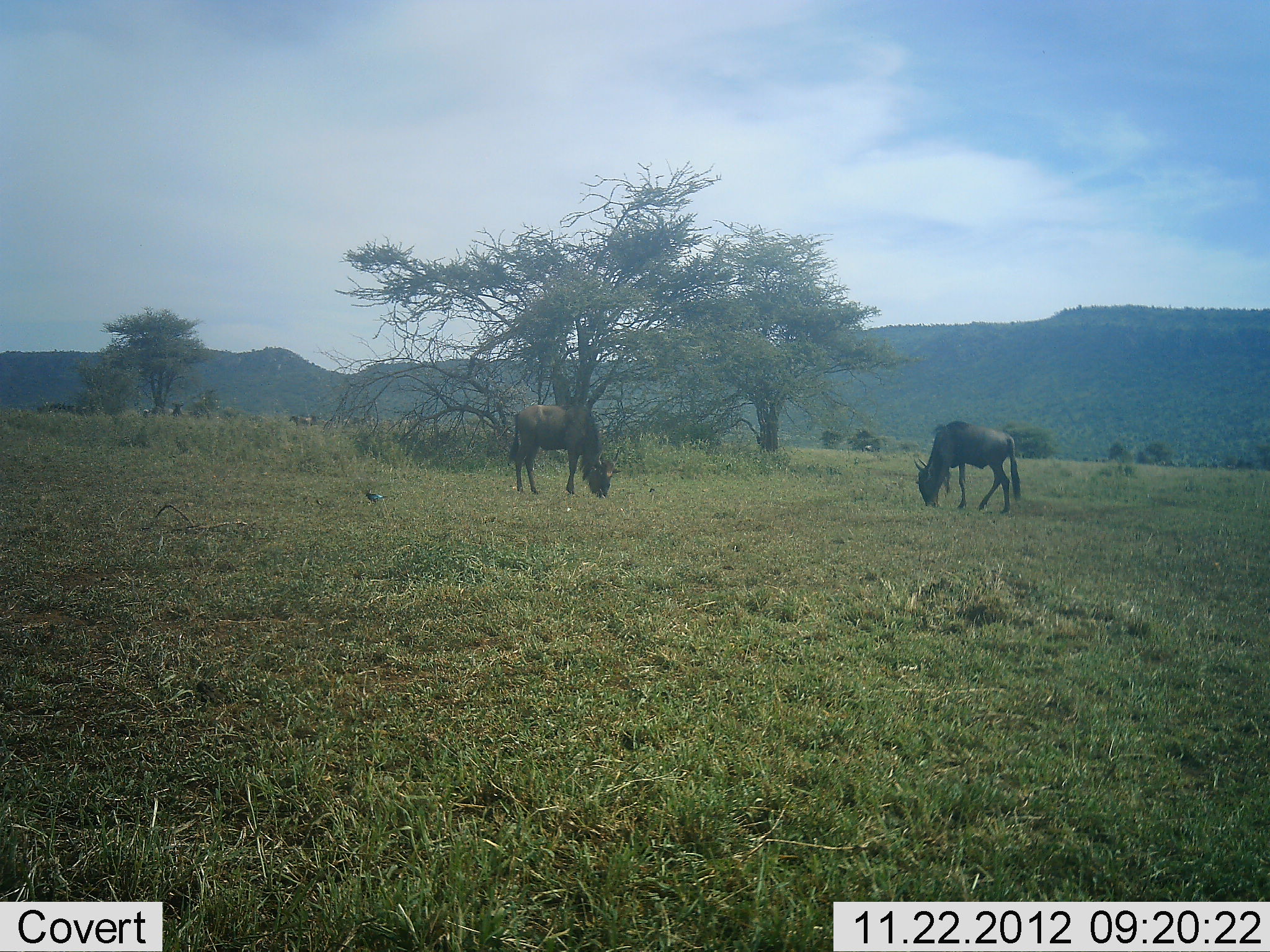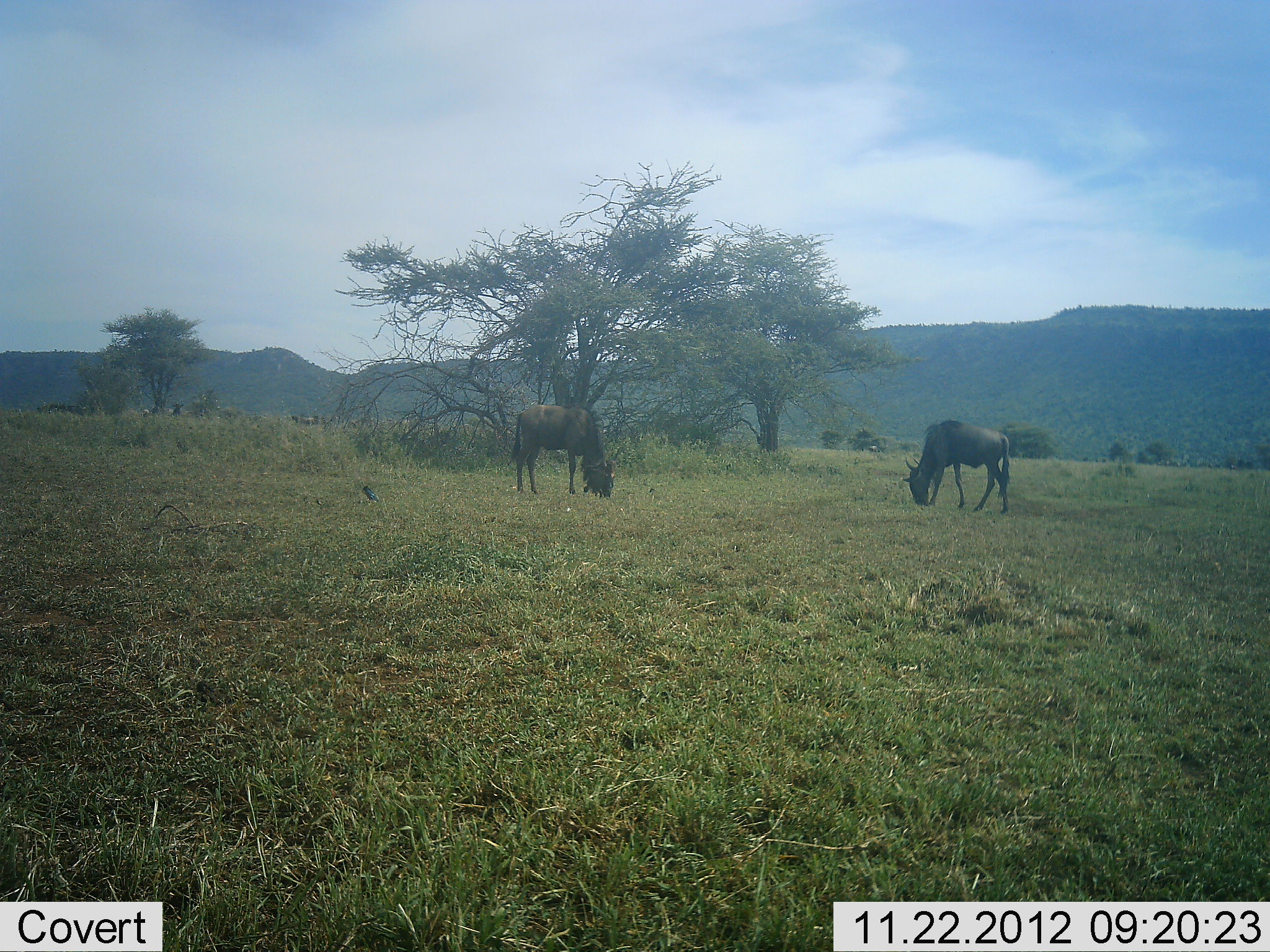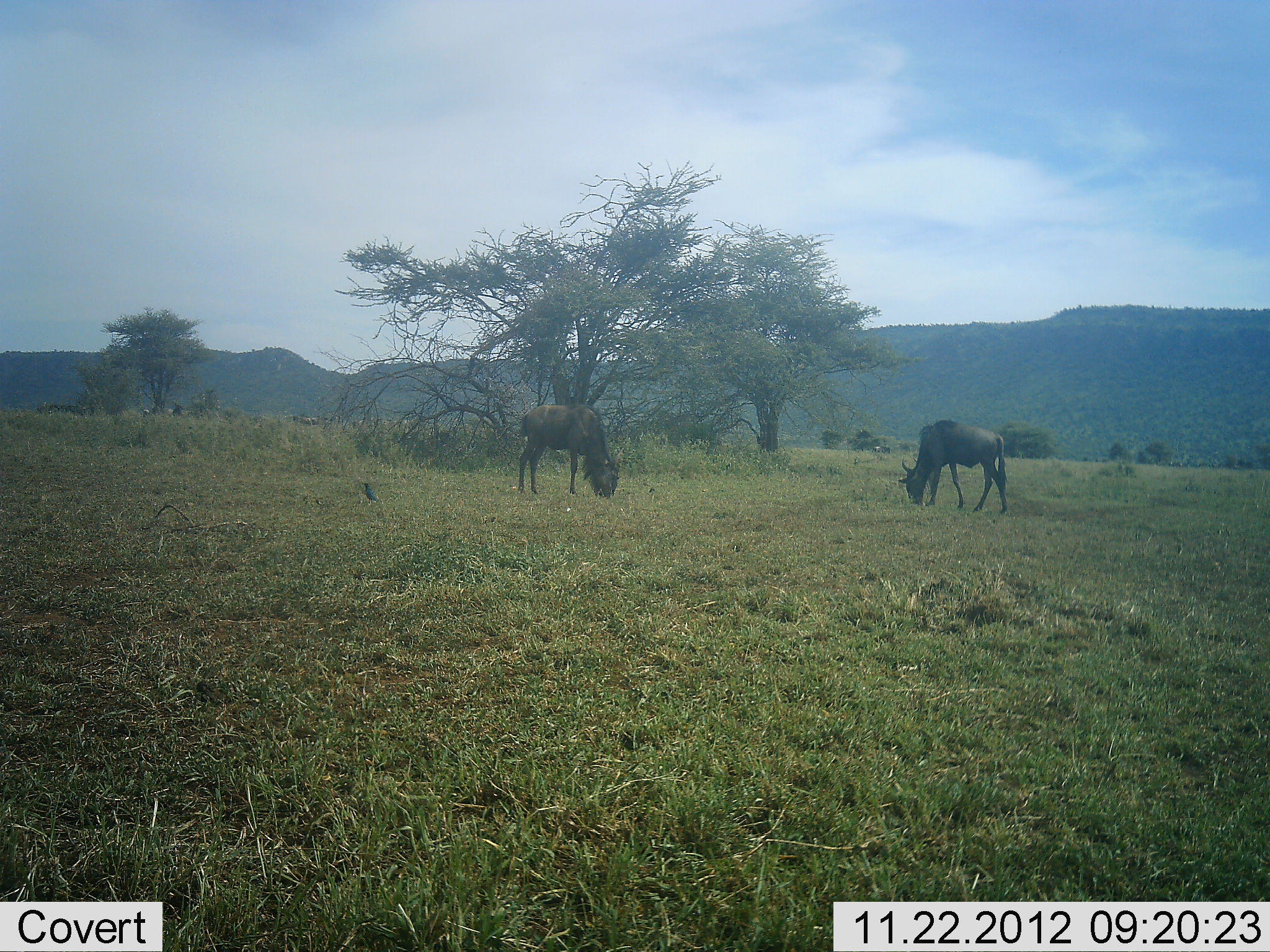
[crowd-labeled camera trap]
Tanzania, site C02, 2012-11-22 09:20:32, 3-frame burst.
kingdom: Animalia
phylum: Chordata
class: Mammalia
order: Artiodactyla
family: Bovidae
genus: Connochaetes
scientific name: Connochaetes taurinus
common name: blue wildebeest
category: wildebeest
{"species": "wildebeest (blue wildebeest) (Connochaetes taurinus)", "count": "2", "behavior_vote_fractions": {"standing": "30%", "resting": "9%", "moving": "17%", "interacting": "0%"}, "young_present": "0%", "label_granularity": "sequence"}